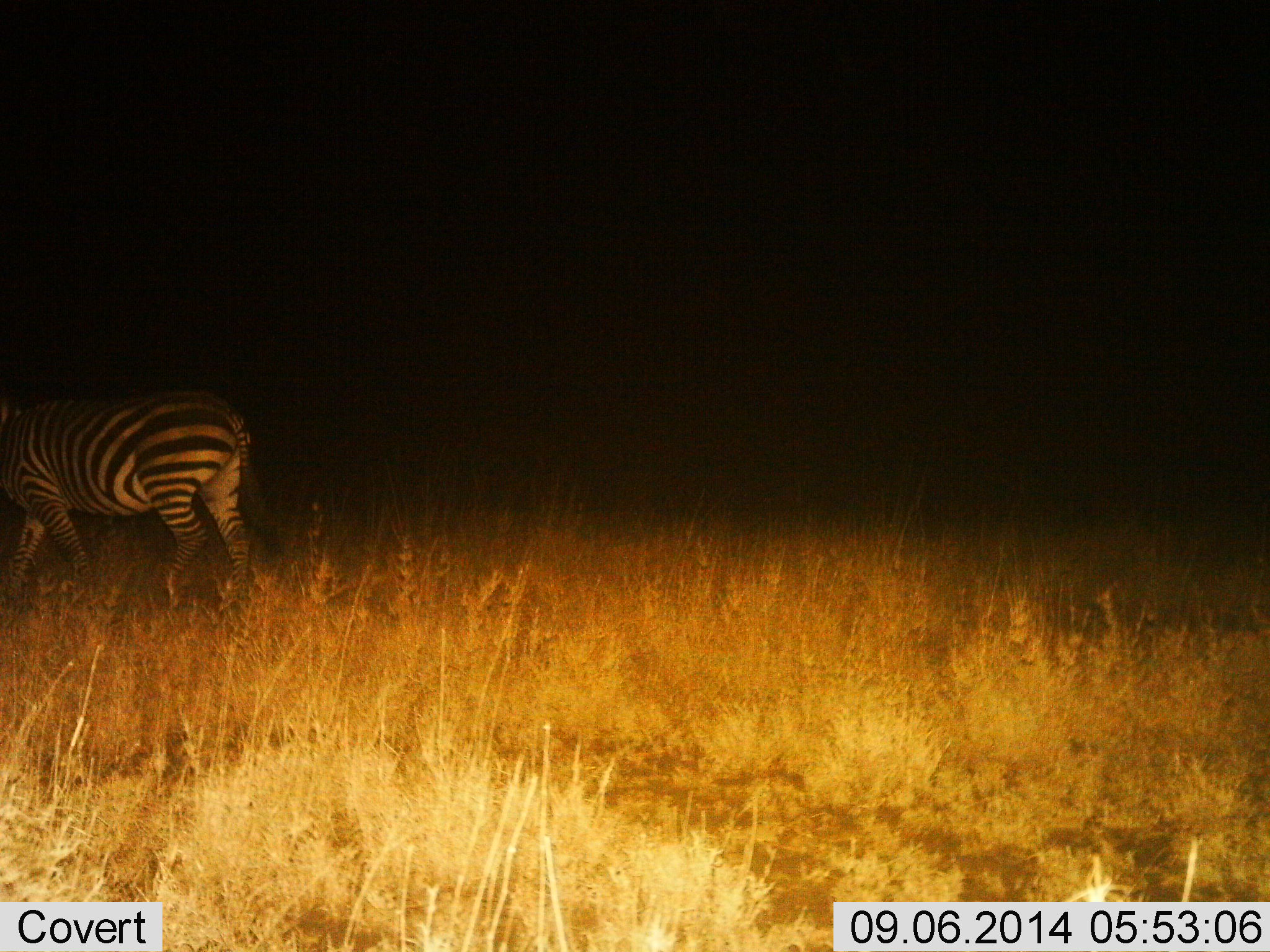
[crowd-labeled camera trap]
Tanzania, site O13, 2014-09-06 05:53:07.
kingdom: Animalia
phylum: Chordata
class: Mammalia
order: Perissodactyla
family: Equidae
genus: Equus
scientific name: Equus quagga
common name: plains zebra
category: zebra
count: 1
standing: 10%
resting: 0%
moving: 90%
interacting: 0%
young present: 0%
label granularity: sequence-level